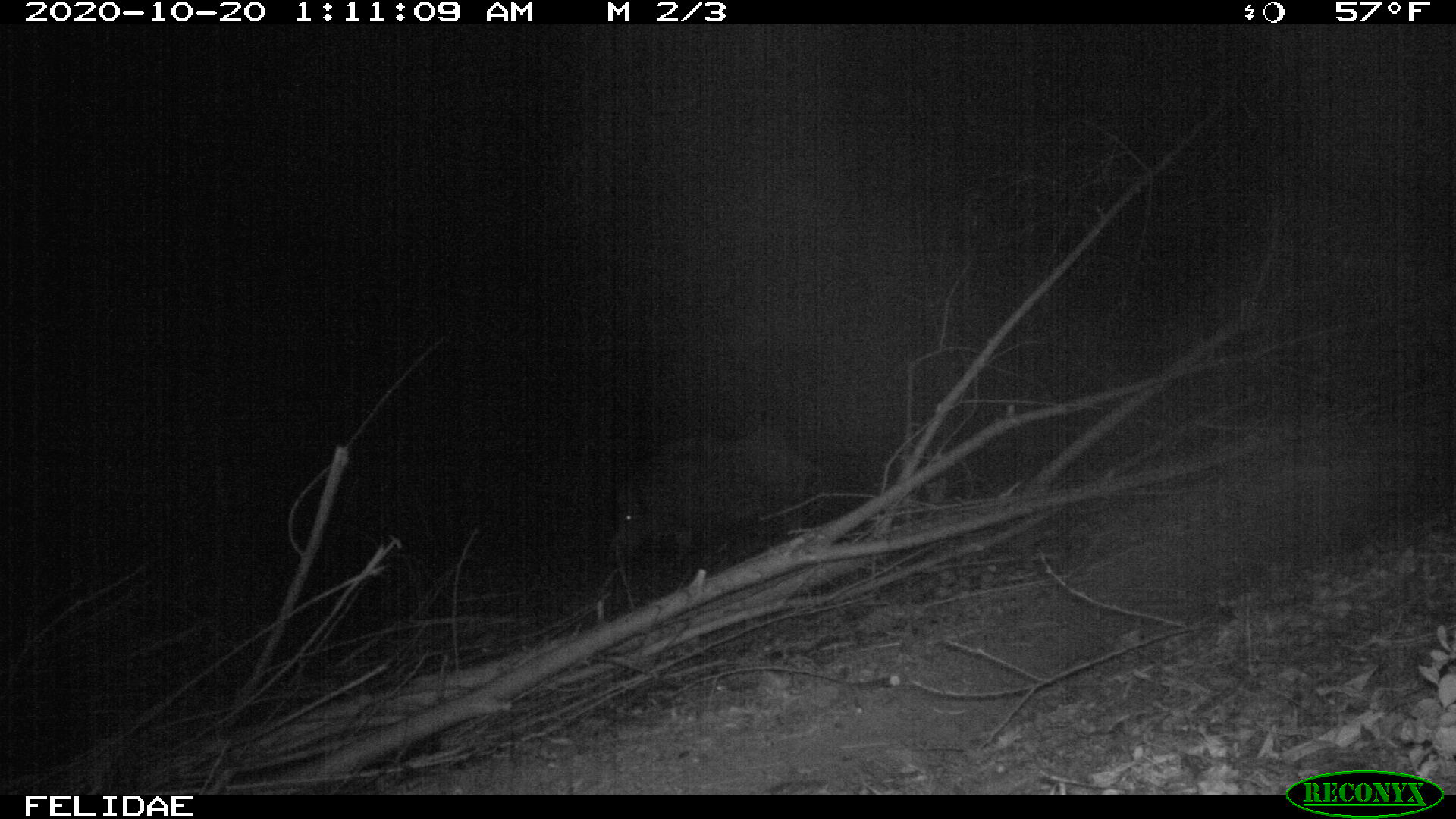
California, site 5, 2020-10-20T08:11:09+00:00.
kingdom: Animalia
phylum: Chordata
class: Mammalia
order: Artiodactyla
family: Suidae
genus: Sus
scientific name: Sus scrofa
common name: wild boar